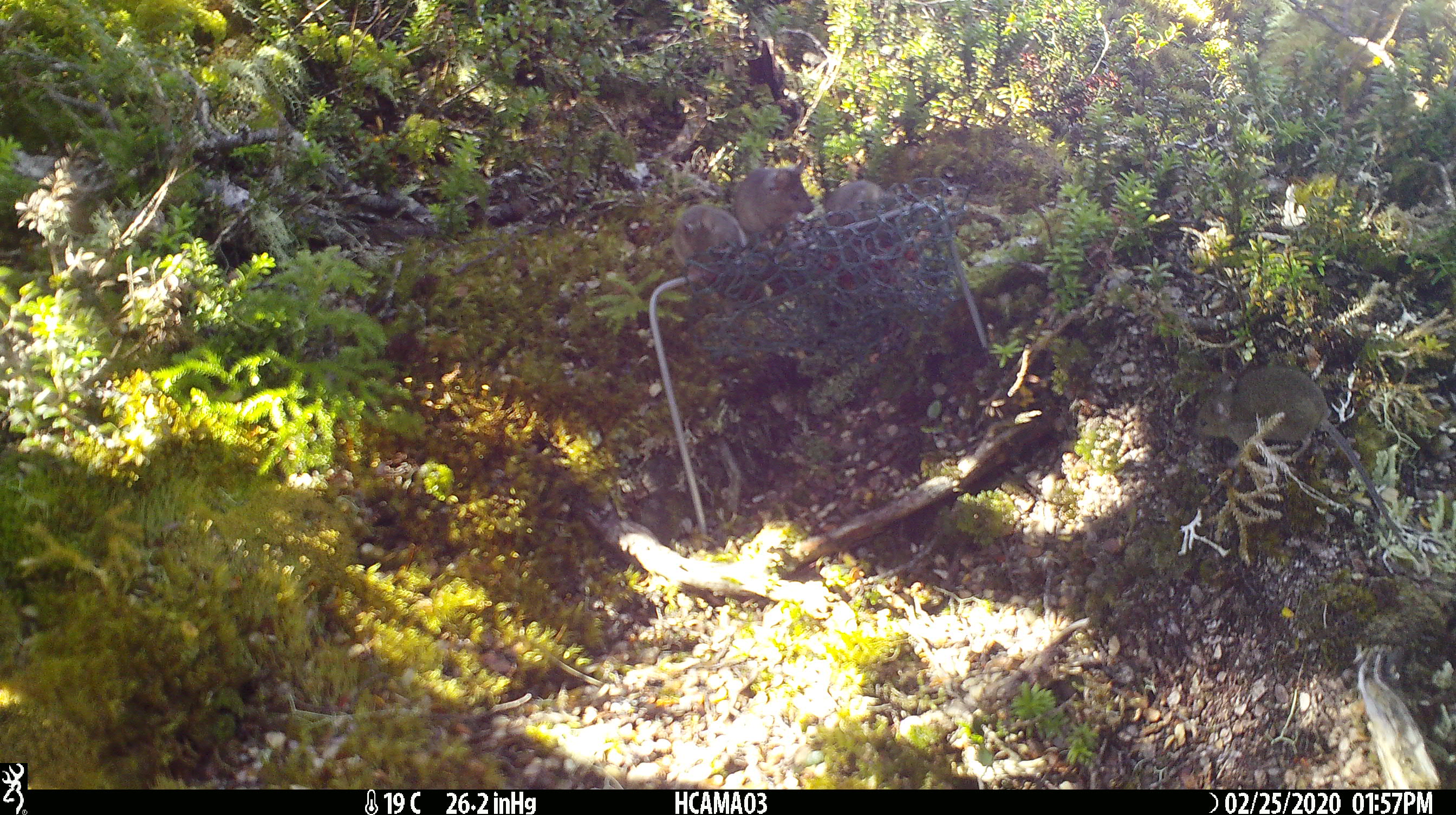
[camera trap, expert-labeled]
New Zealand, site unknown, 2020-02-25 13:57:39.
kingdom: Animalia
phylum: Chordata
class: Mammalia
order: Rodentia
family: Muridae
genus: Mus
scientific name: Mus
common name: mouse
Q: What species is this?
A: Mouse (Mus).